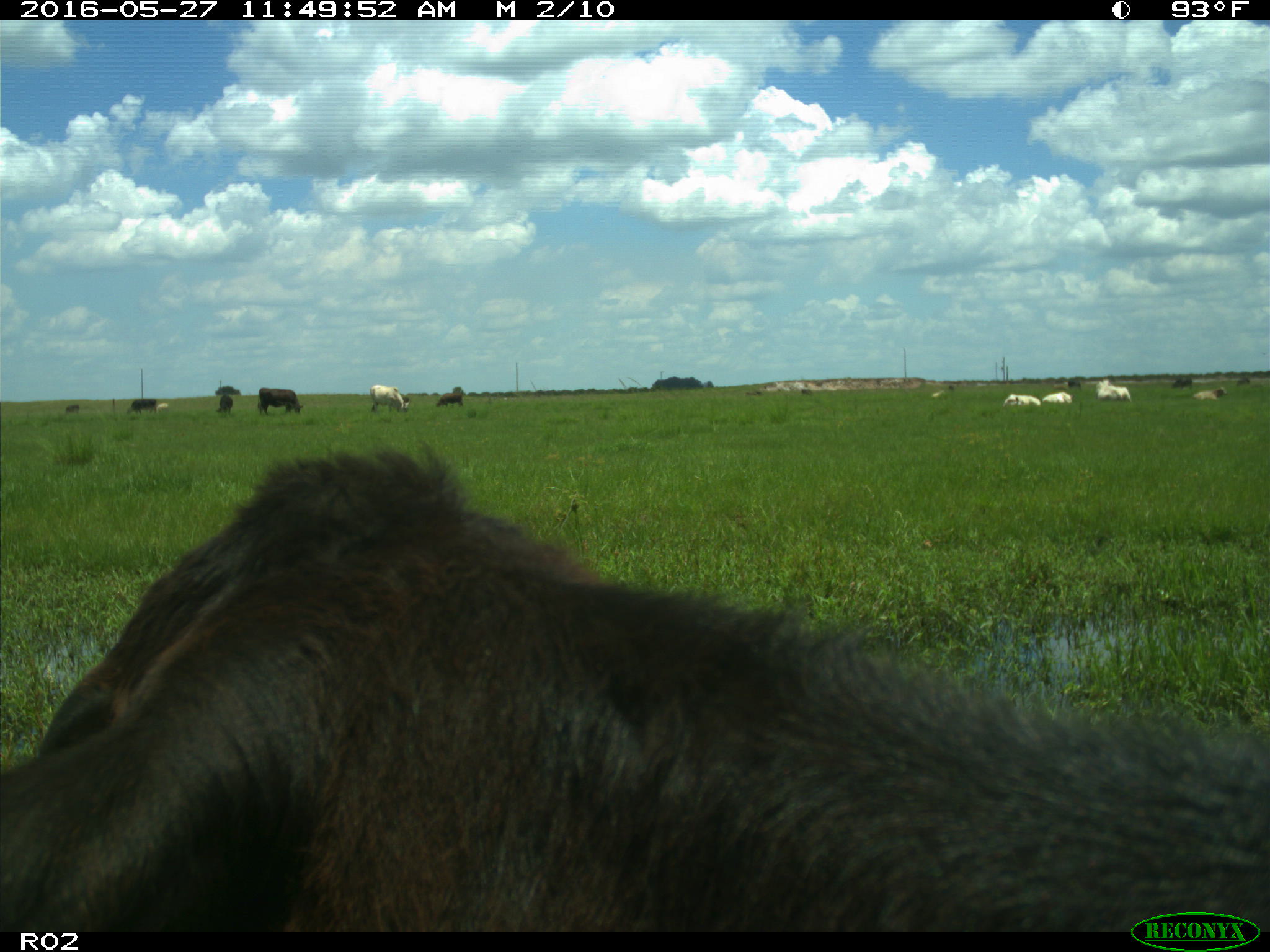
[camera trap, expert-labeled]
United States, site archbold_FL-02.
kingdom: Animalia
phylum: Chordata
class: Mammalia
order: Artiodactyla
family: Bovidae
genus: Bos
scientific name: Bos taurus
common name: domestic cow